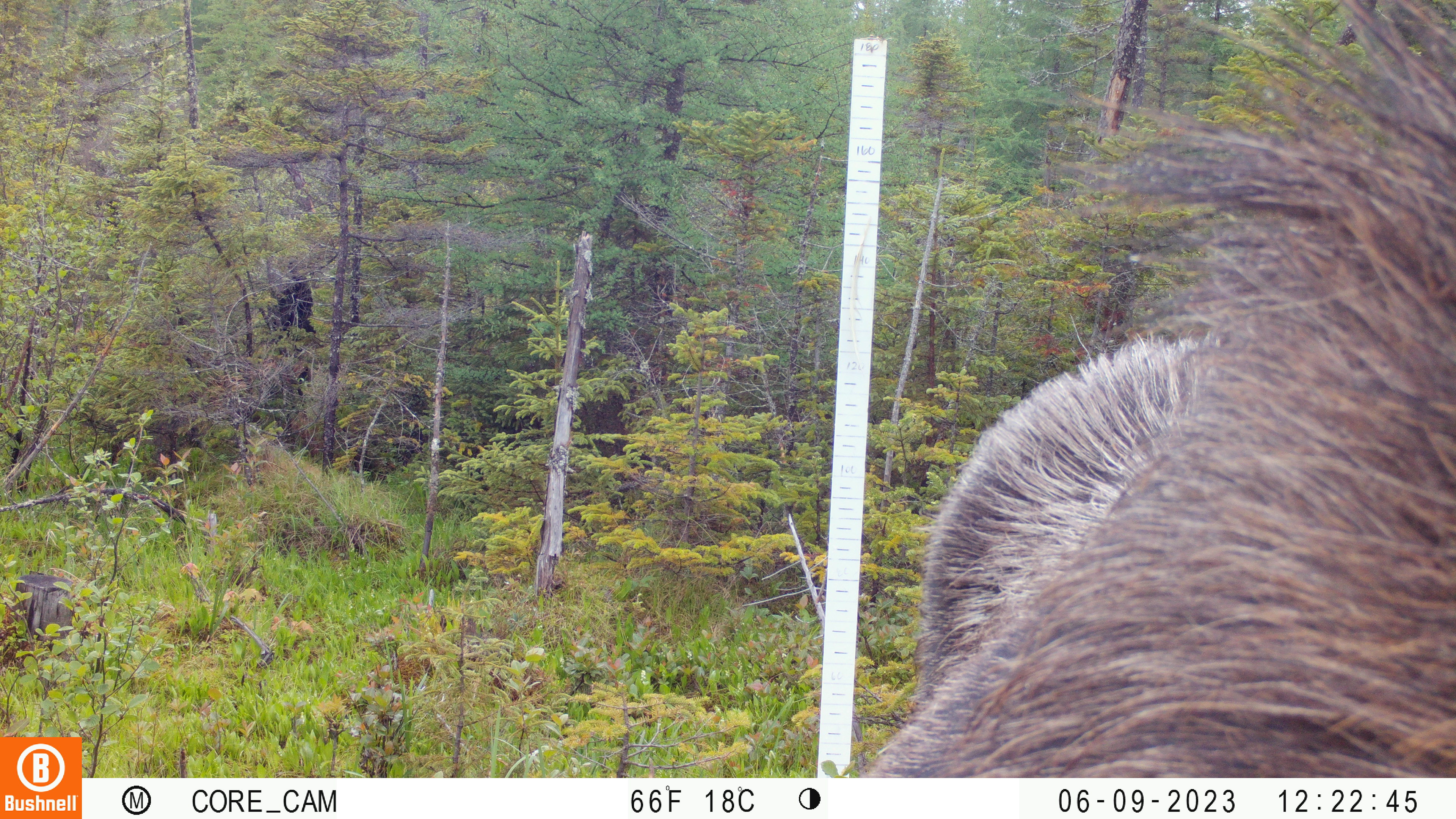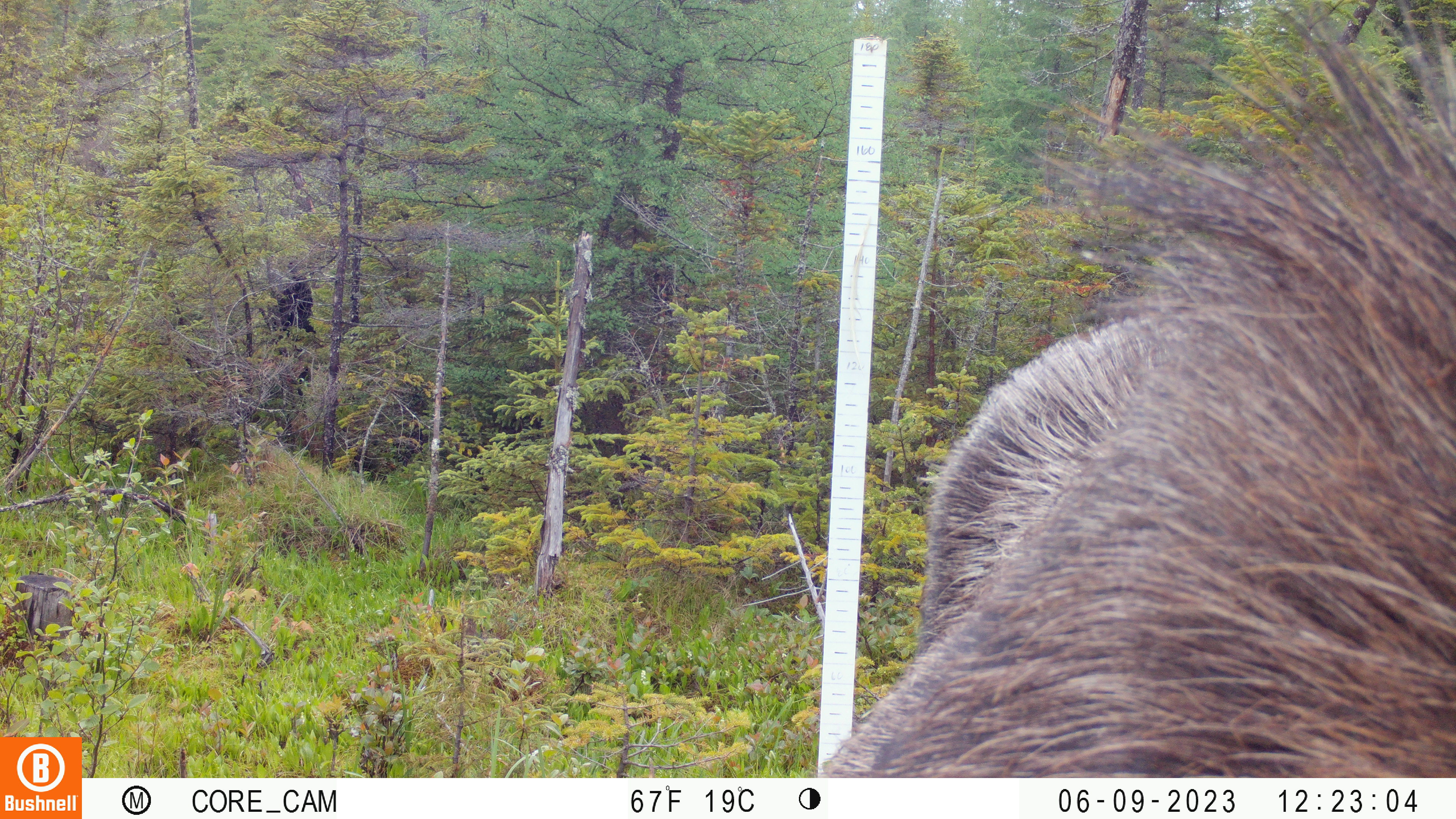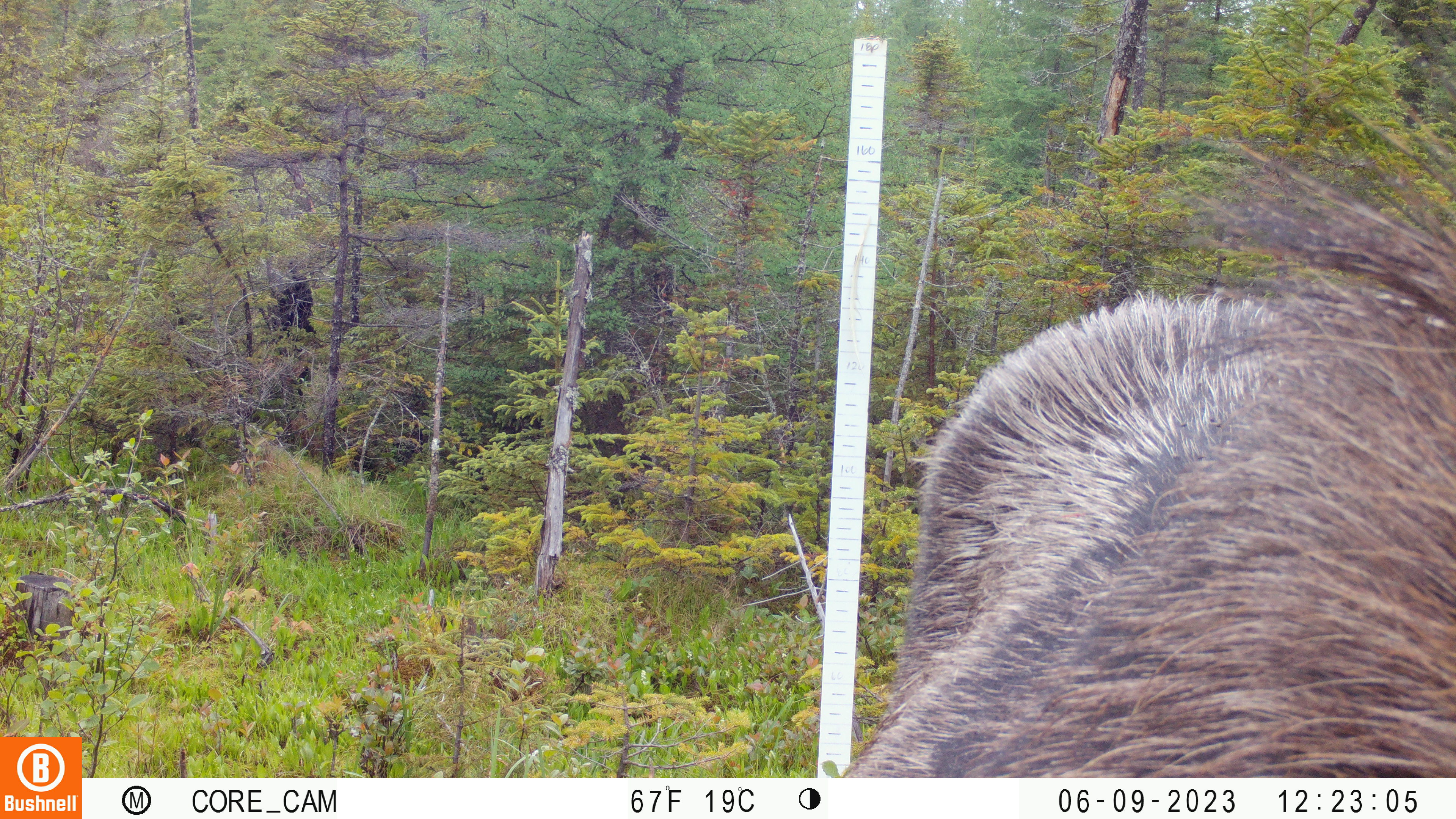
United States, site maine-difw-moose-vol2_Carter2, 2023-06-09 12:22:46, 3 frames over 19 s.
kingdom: Animalia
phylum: Chordata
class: Mammalia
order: Artiodactyla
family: Cervidae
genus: Alces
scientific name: Alces alces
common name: moose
Moose (Alces alces).